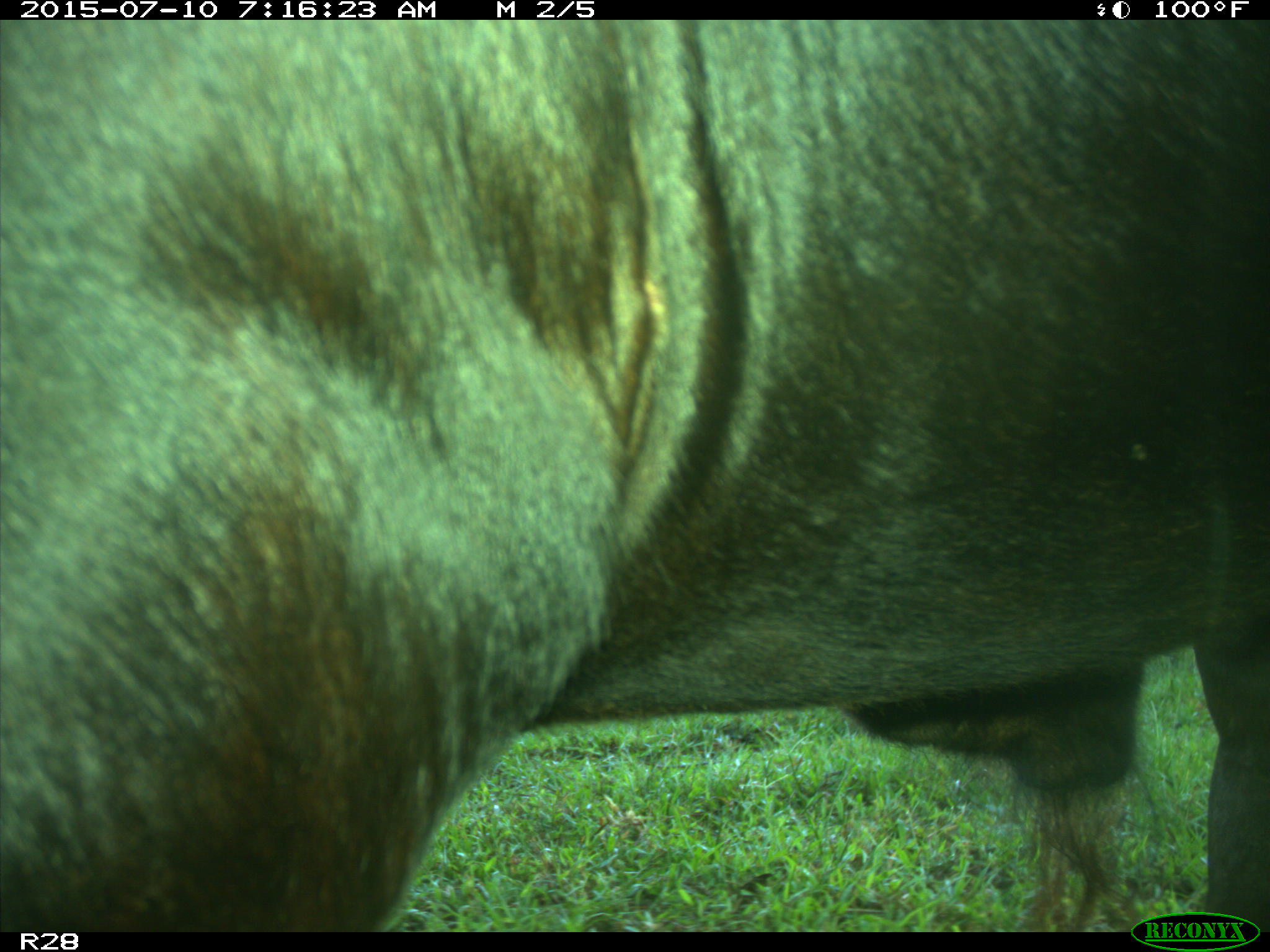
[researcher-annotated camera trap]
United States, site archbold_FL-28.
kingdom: Animalia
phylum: Chordata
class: Mammalia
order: Artiodactyla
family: Bovidae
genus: Bos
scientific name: Bos taurus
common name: domestic cow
Bos taurus (domestic cow).